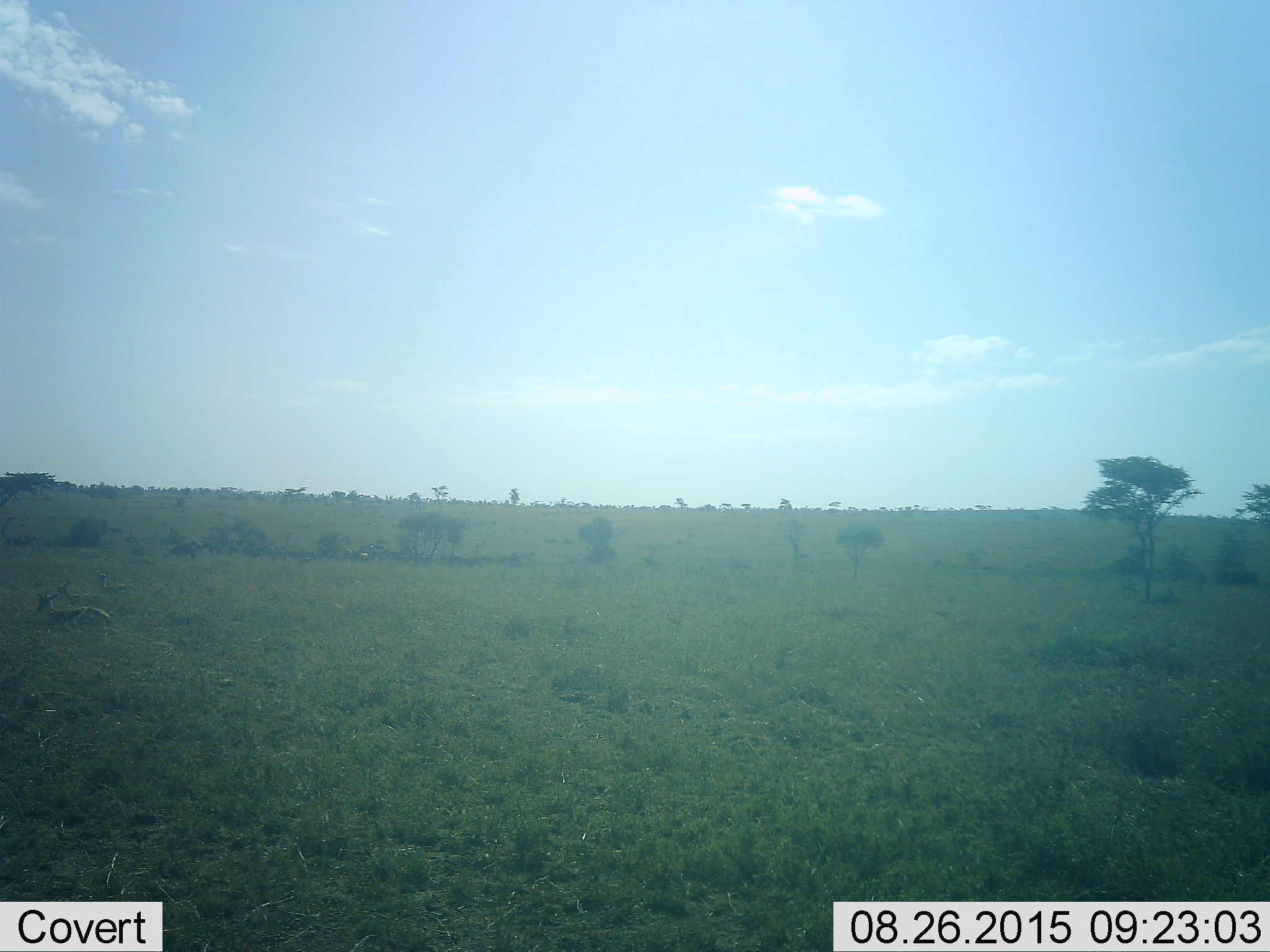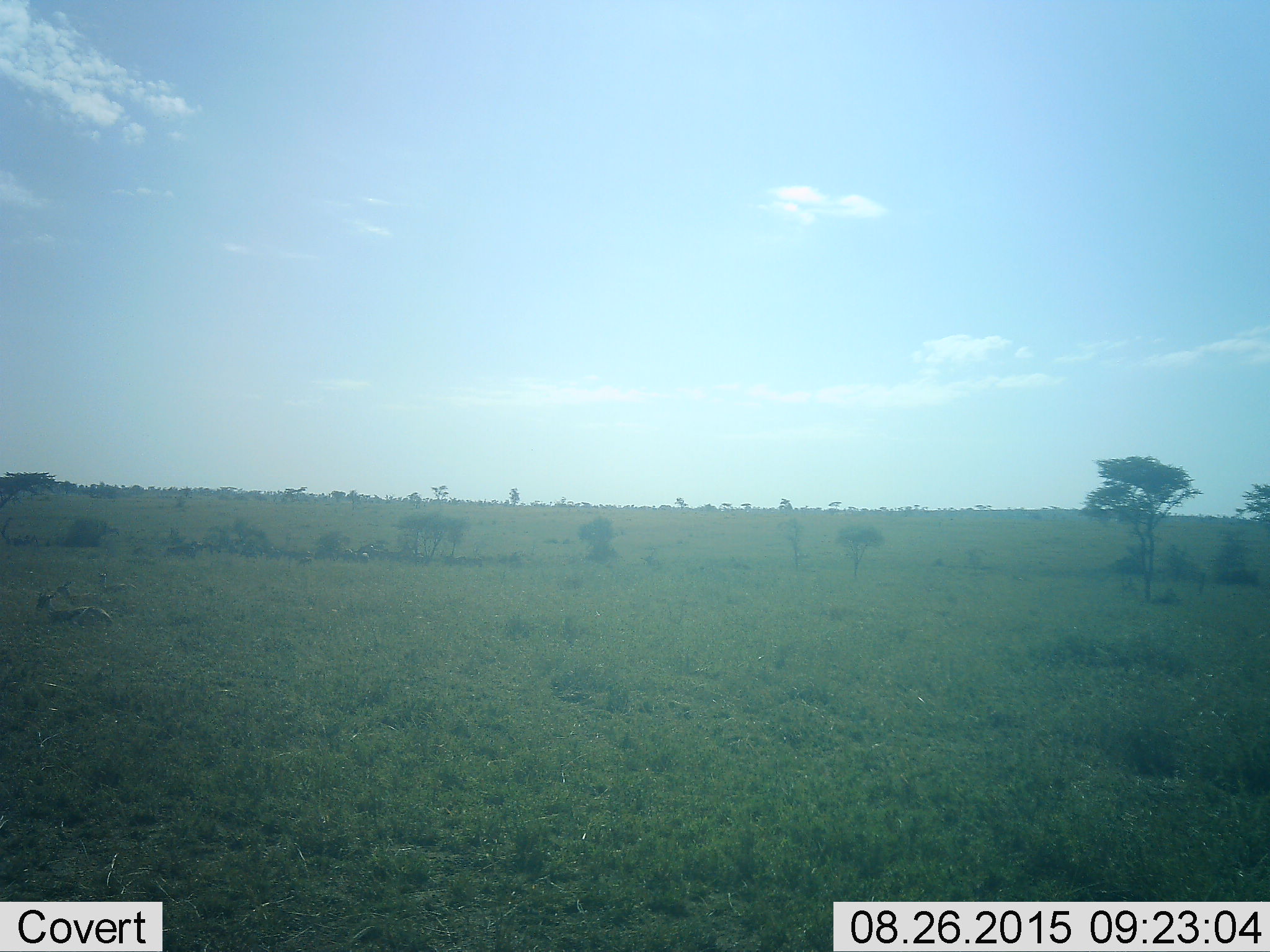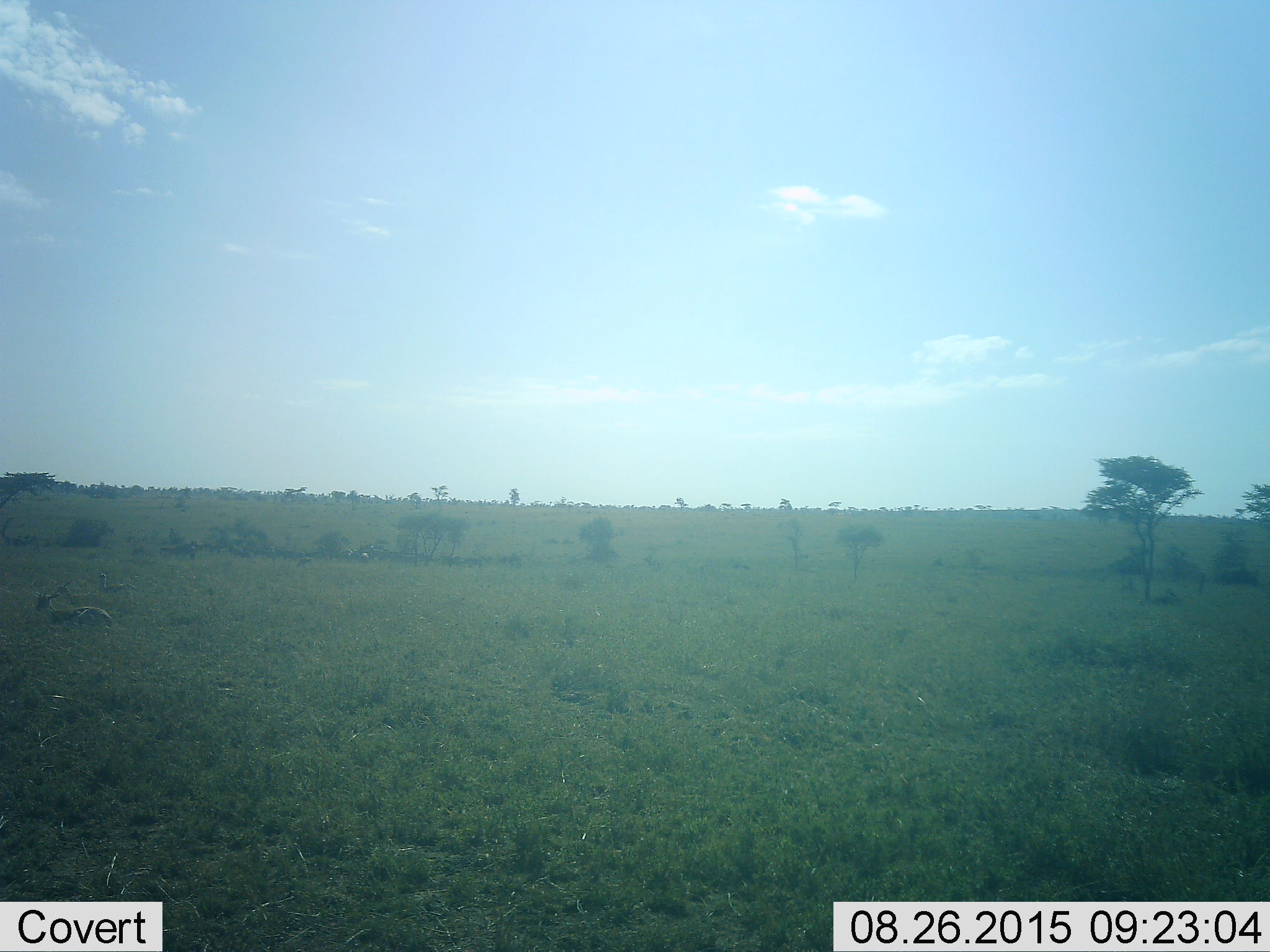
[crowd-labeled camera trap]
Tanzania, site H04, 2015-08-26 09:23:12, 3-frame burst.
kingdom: Animalia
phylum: Chordata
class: Mammalia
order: Artiodactyla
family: Bovidae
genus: Eudorcas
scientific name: Eudorcas thomsonii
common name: thomson's gazelle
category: gazellethomsons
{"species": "gazellethomsons (thomson's gazelle) (Eudorcas thomsonii)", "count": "3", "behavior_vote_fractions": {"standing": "20%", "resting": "100%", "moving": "20%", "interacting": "0%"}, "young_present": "0%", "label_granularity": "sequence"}